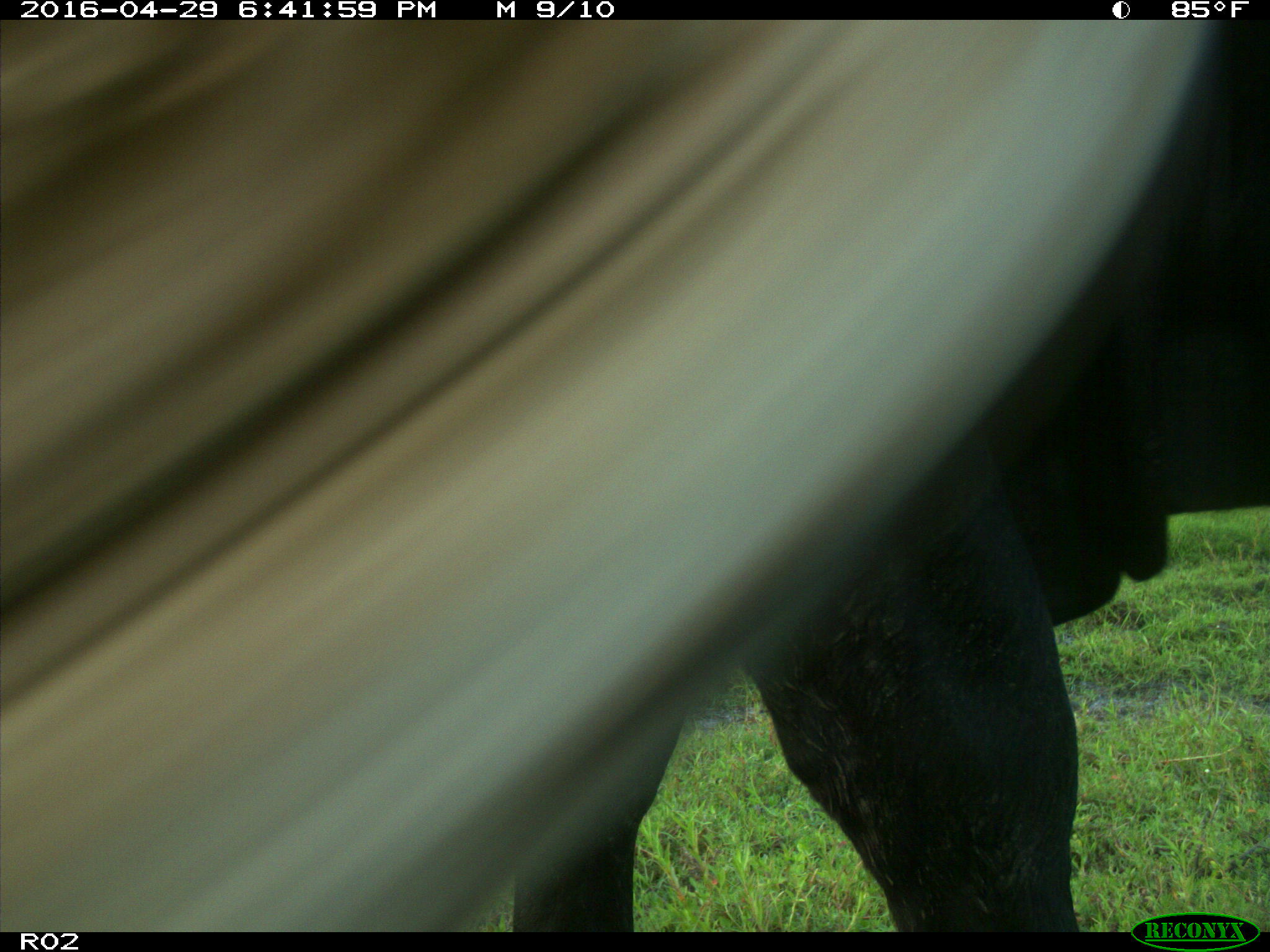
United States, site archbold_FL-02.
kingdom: Animalia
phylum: Chordata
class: Mammalia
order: Artiodactyla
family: Bovidae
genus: Bos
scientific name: Bos taurus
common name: domestic cow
Bos taurus (domestic cow).